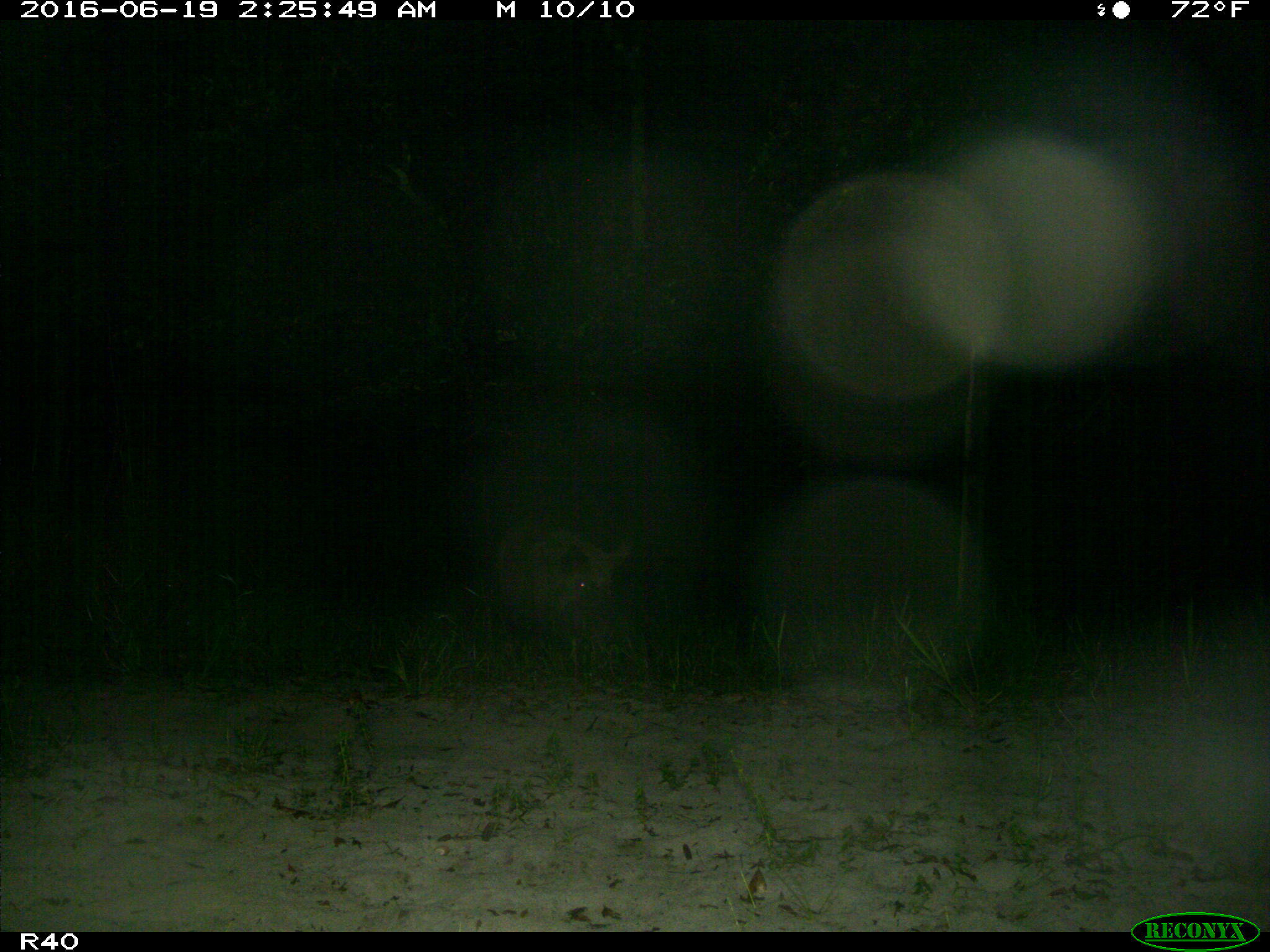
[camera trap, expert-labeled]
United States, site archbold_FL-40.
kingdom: Animalia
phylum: Chordata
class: Mammalia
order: Artiodactyla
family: Suidae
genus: Sus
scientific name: Sus scrofa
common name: wild boar